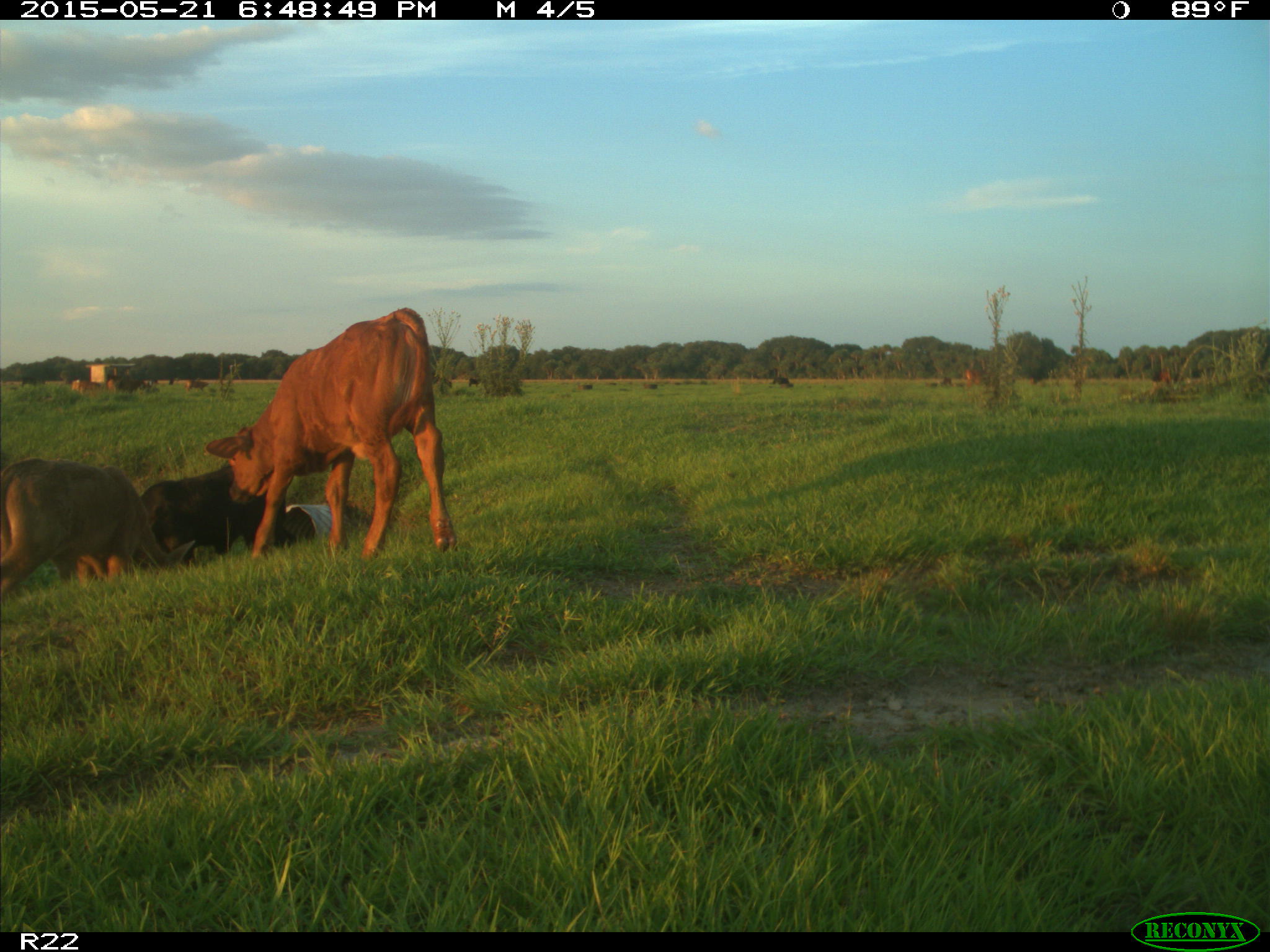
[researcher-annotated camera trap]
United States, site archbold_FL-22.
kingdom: Animalia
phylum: Chordata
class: Mammalia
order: Artiodactyla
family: Bovidae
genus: Bos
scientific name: Bos taurus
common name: domestic cow